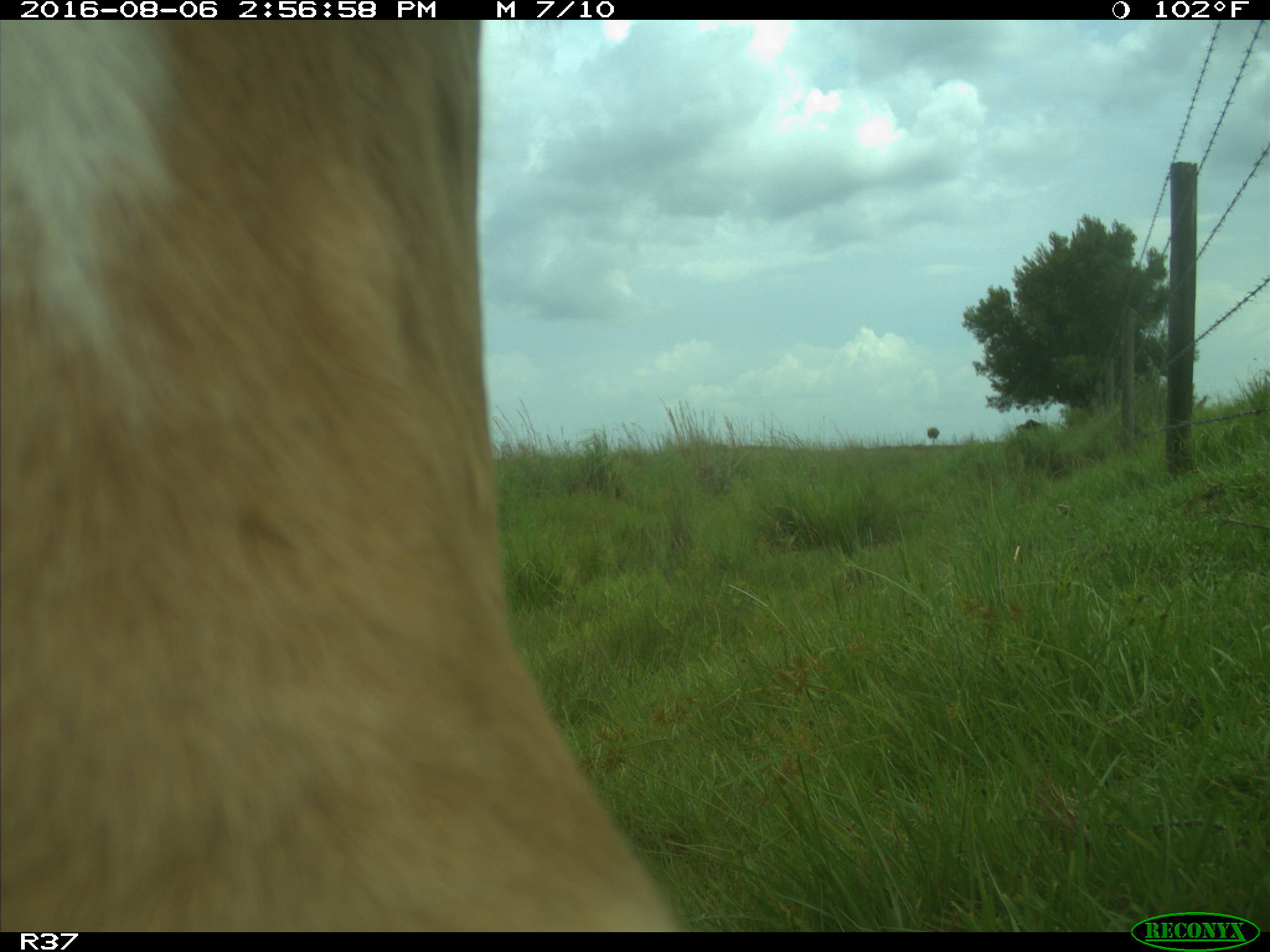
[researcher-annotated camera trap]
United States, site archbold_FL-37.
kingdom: Animalia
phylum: Chordata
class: Mammalia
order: Artiodactyla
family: Bovidae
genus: Bos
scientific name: Bos taurus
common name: domestic cow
Bos taurus (domestic cow).